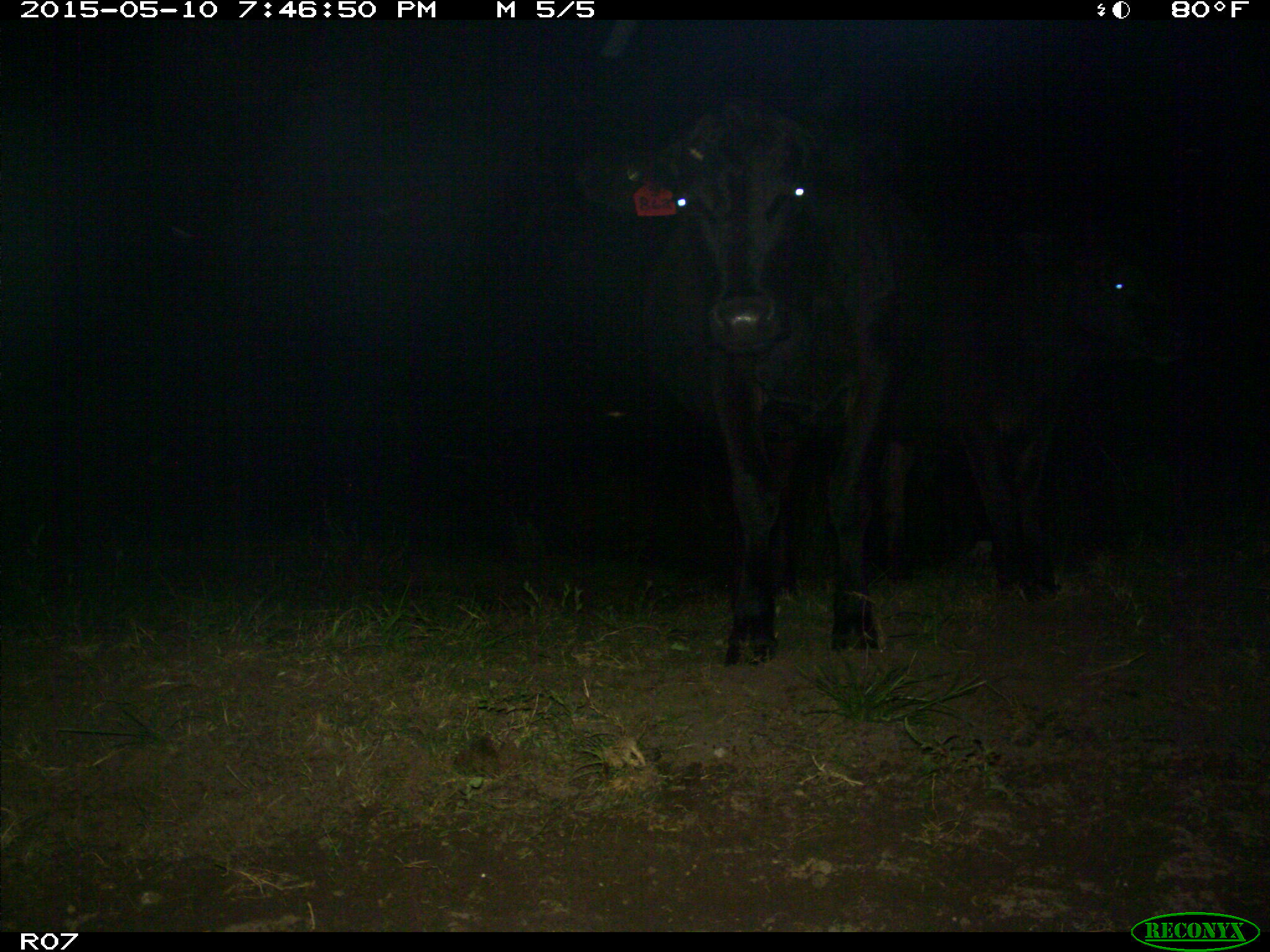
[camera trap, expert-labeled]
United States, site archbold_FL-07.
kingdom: Animalia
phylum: Chordata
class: Mammalia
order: Artiodactyla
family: Bovidae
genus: Bos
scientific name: Bos taurus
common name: domestic cow